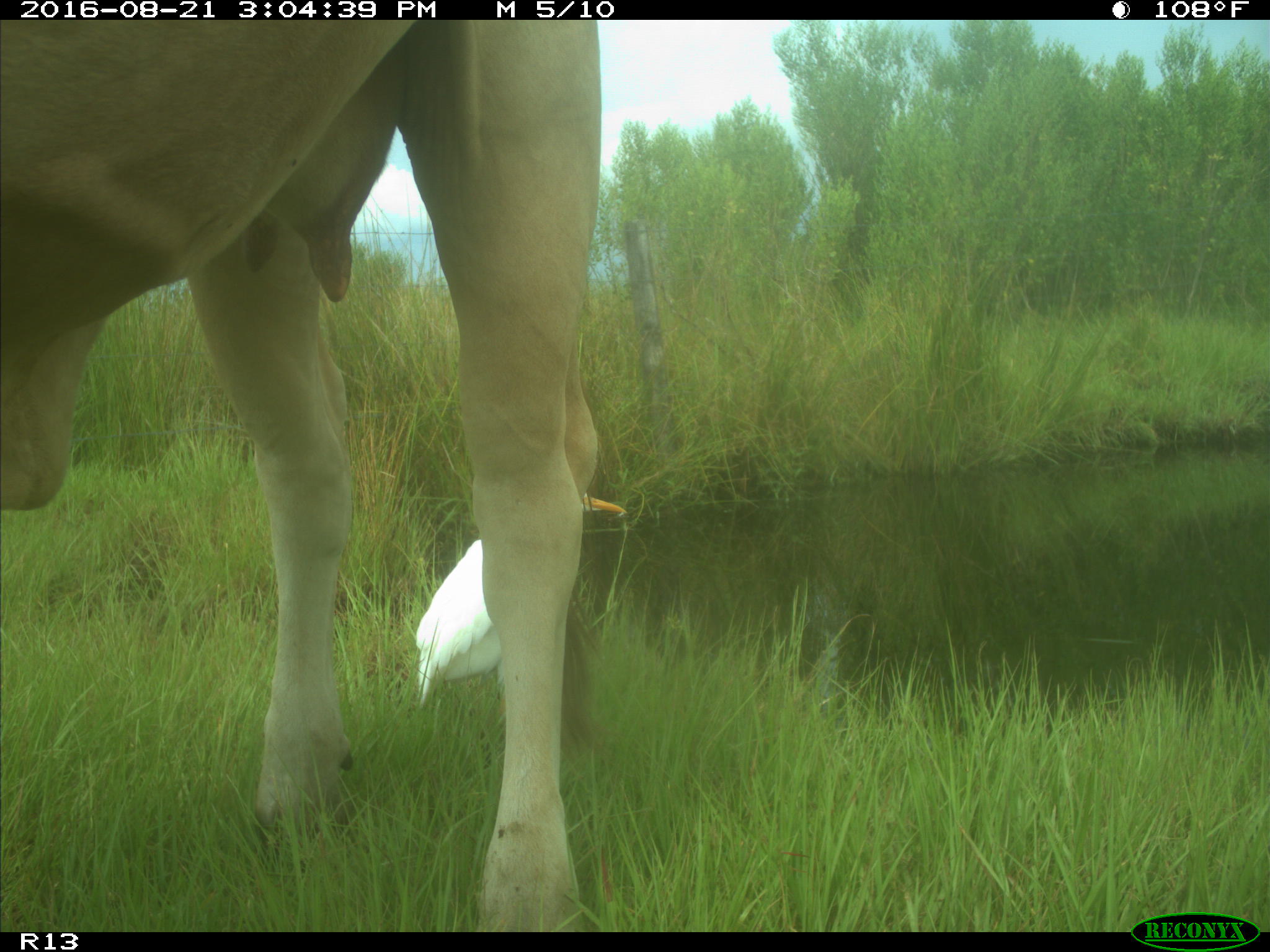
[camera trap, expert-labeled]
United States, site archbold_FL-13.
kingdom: Animalia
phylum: Chordata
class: Mammalia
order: Artiodactyla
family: Bovidae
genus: Bos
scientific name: Bos taurus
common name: domestic cow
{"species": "Bos taurus (domestic cow)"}